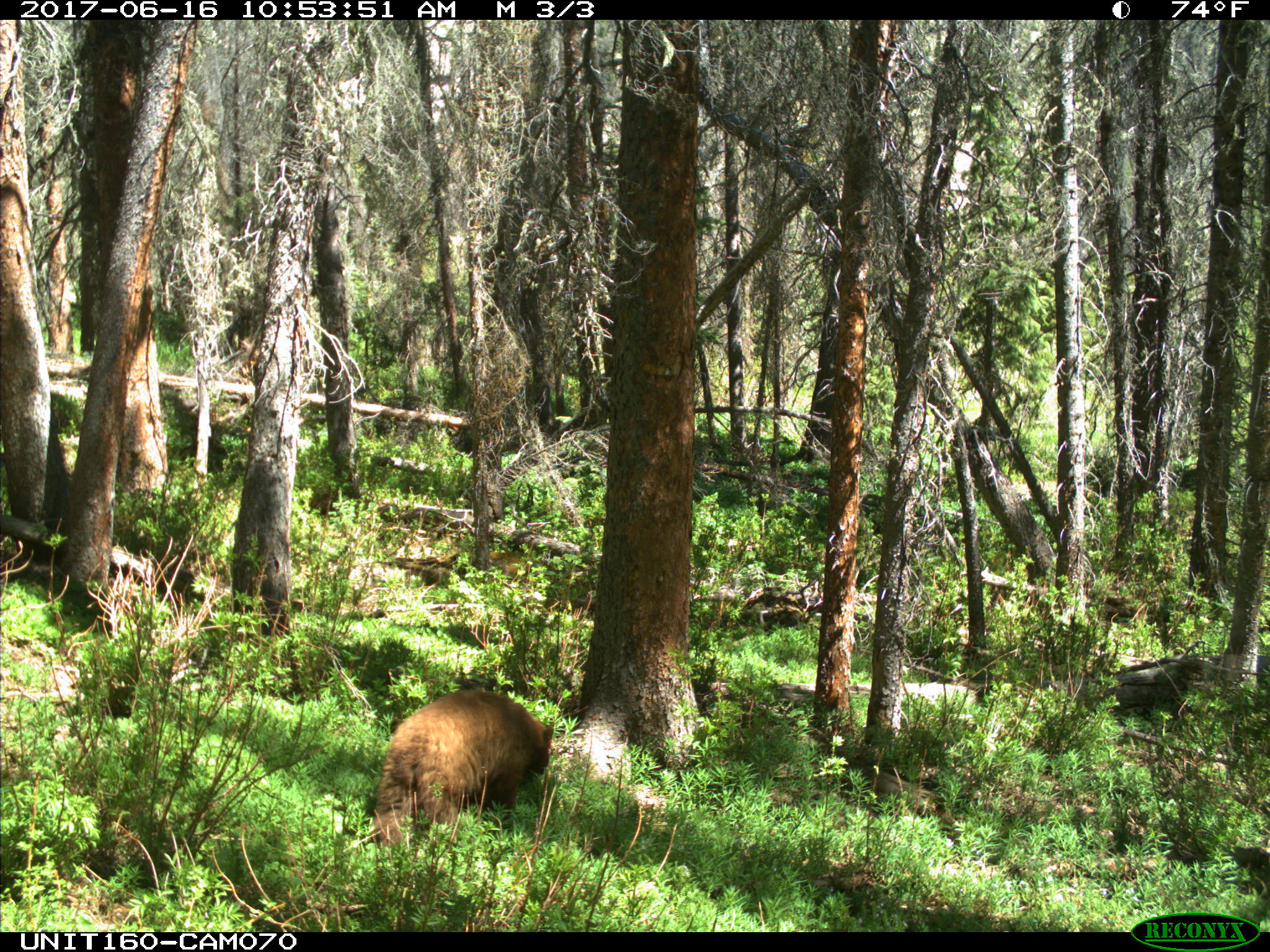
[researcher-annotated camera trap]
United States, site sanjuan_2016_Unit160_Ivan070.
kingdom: Animalia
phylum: Chordata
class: Mammalia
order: Carnivora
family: Ursidae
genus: Ursus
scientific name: Ursus americanus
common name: american black bear